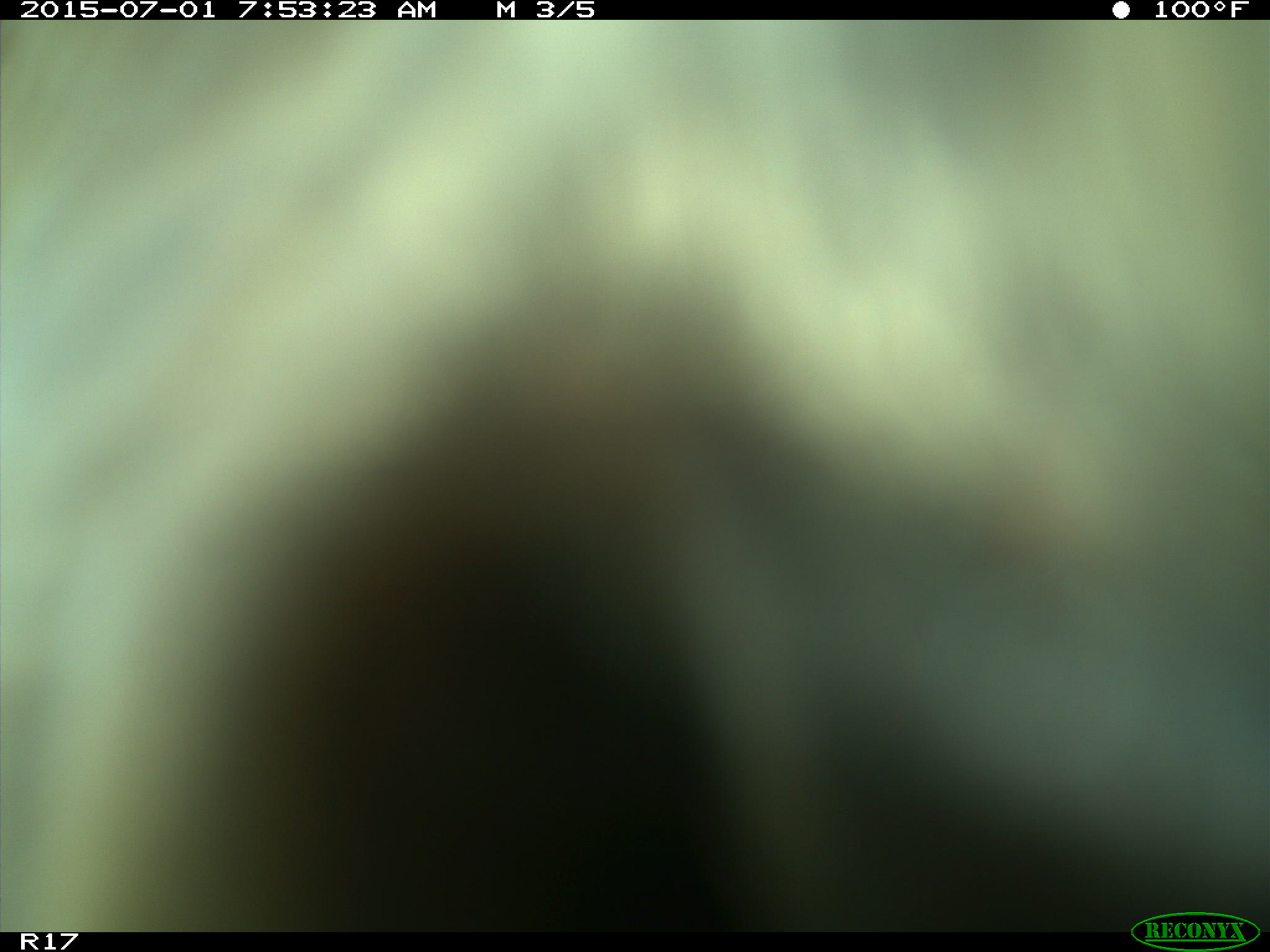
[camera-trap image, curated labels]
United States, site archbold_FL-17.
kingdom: Animalia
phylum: Chordata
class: Mammalia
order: Artiodactyla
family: Bovidae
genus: Bos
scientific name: Bos taurus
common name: domestic cow